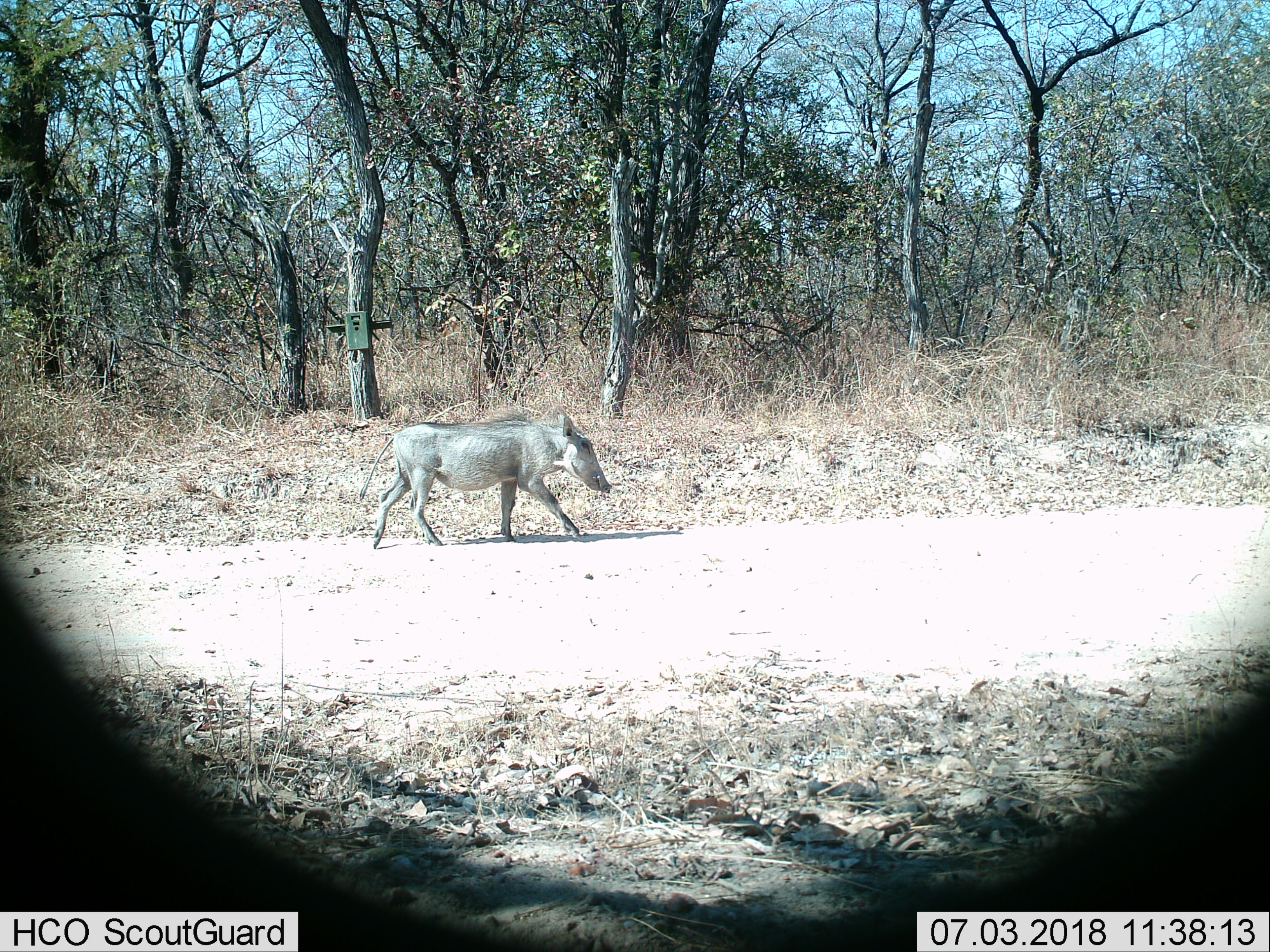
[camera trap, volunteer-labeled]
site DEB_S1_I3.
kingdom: Animalia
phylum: Chordata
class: Mammalia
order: Artiodactyla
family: Suidae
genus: Phacochoerus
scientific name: Phacochoerus africanus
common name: warthog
Warthog (Phacochoerus africanus), count 1. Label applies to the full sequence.